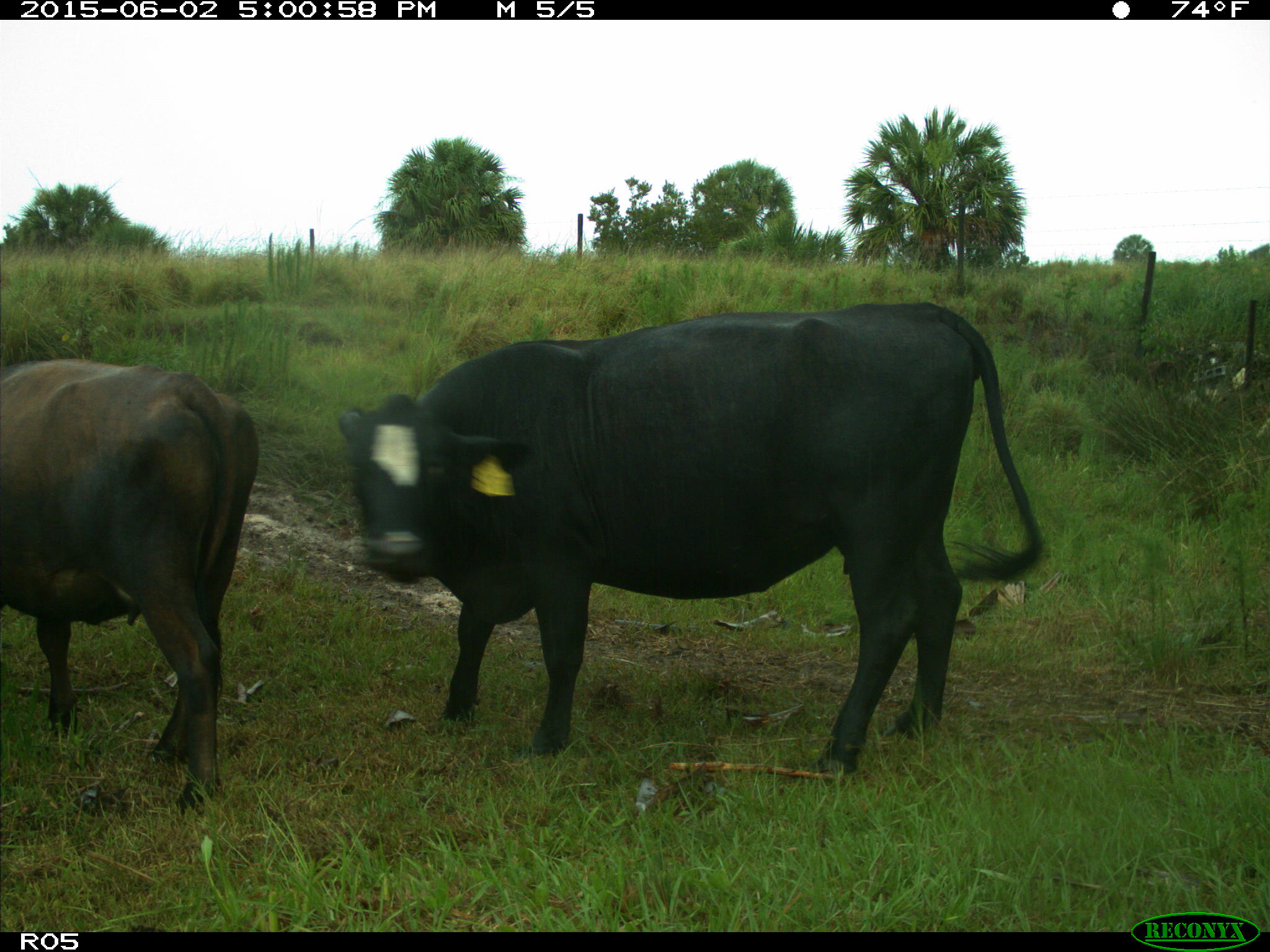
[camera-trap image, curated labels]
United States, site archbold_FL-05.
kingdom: Animalia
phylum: Chordata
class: Mammalia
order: Artiodactyla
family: Bovidae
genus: Bos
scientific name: Bos taurus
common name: domestic cow